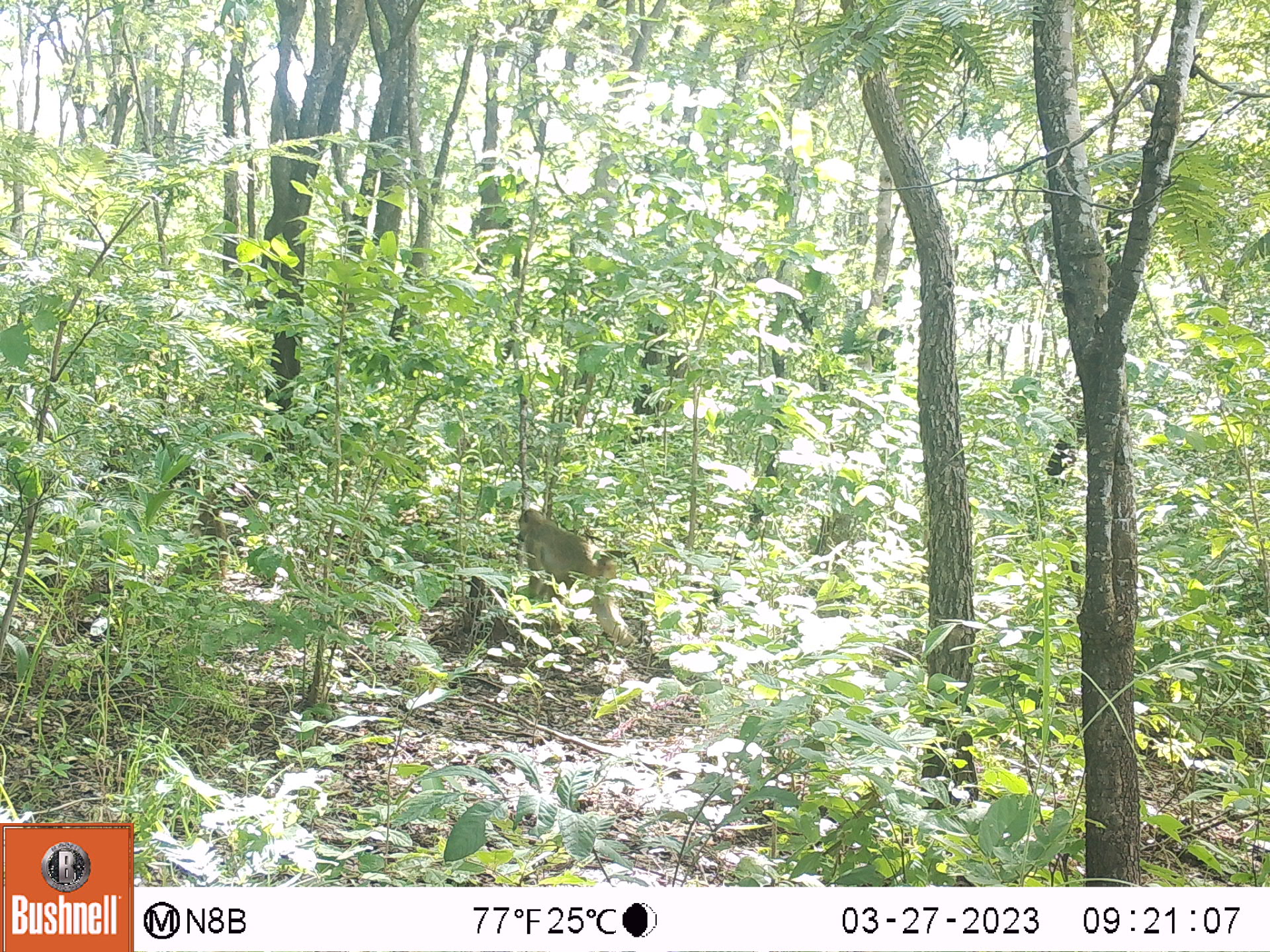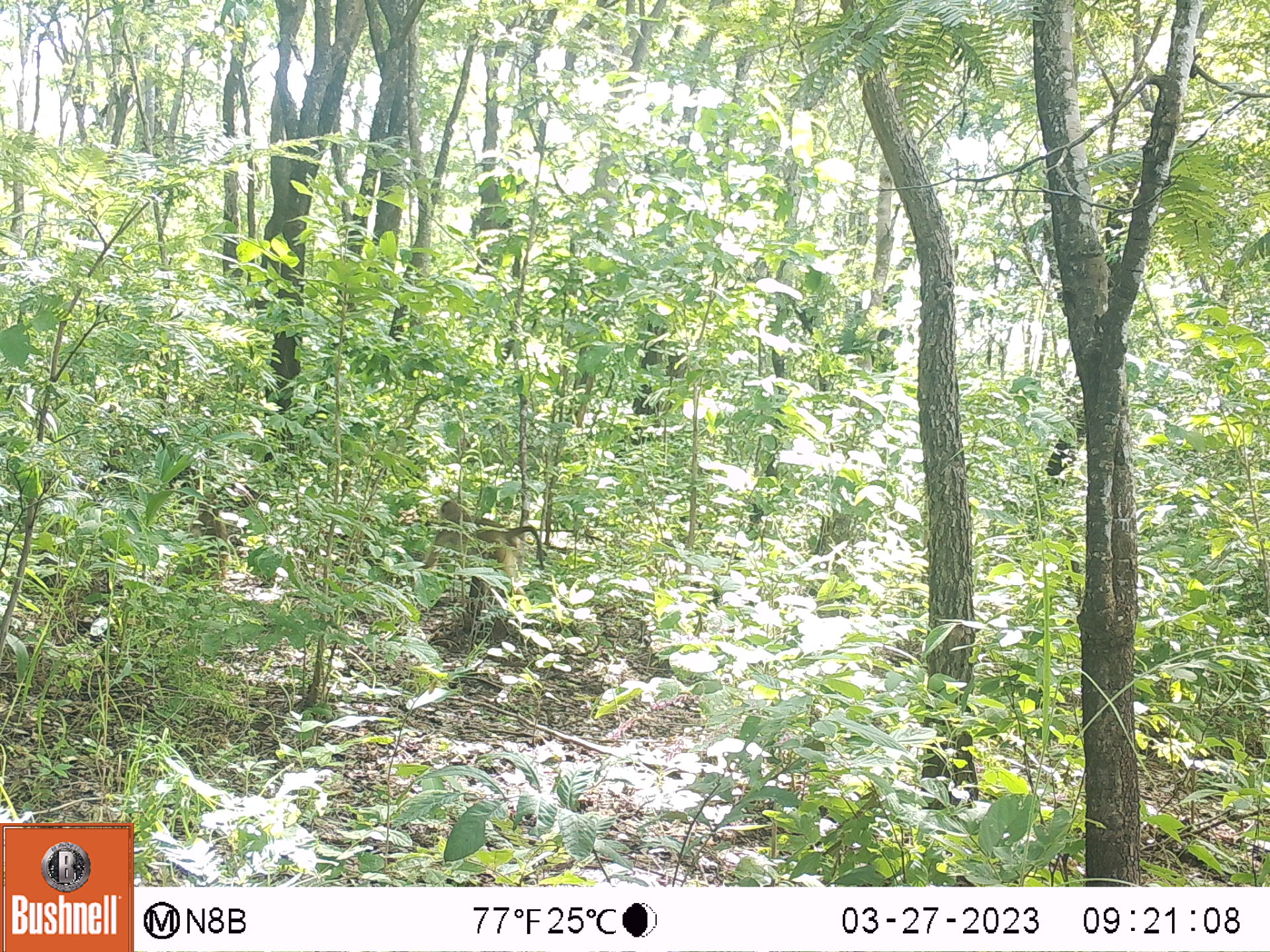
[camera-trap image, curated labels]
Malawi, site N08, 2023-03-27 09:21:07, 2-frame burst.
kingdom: Animalia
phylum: Chordata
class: Mammalia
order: Primates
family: Cercopithecidae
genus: Papio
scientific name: Papio cynocephalus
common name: yellow baboon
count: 1